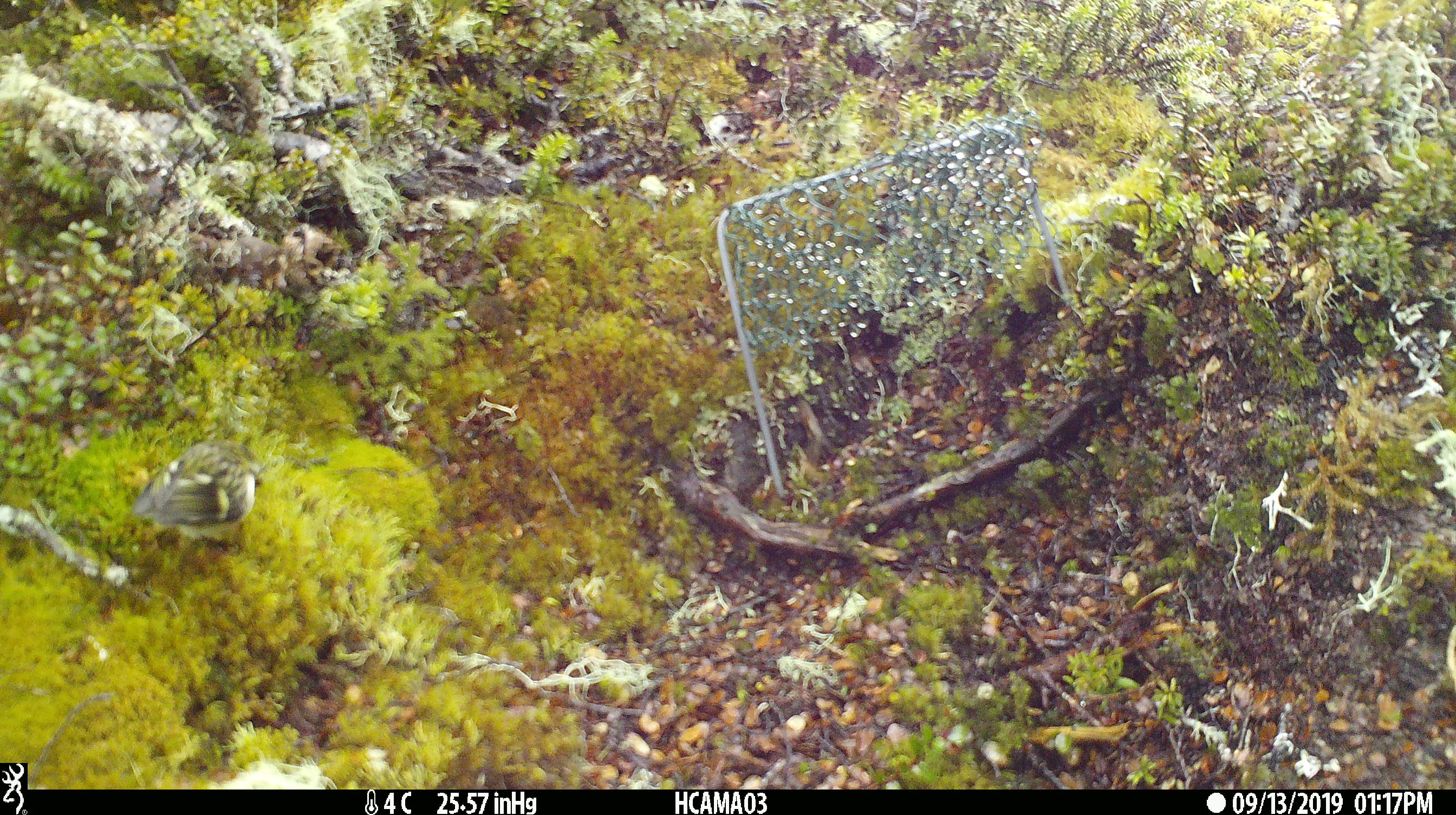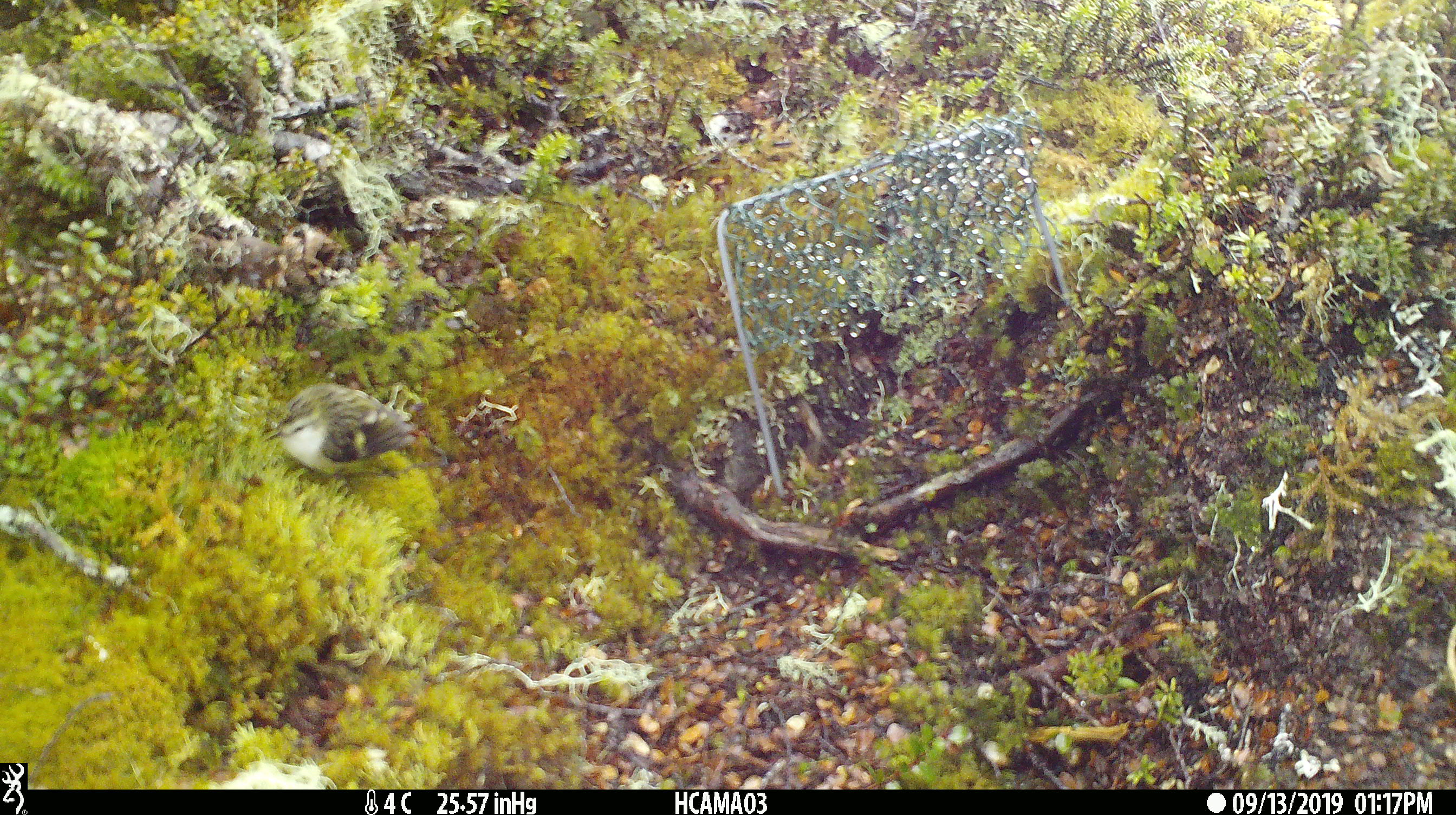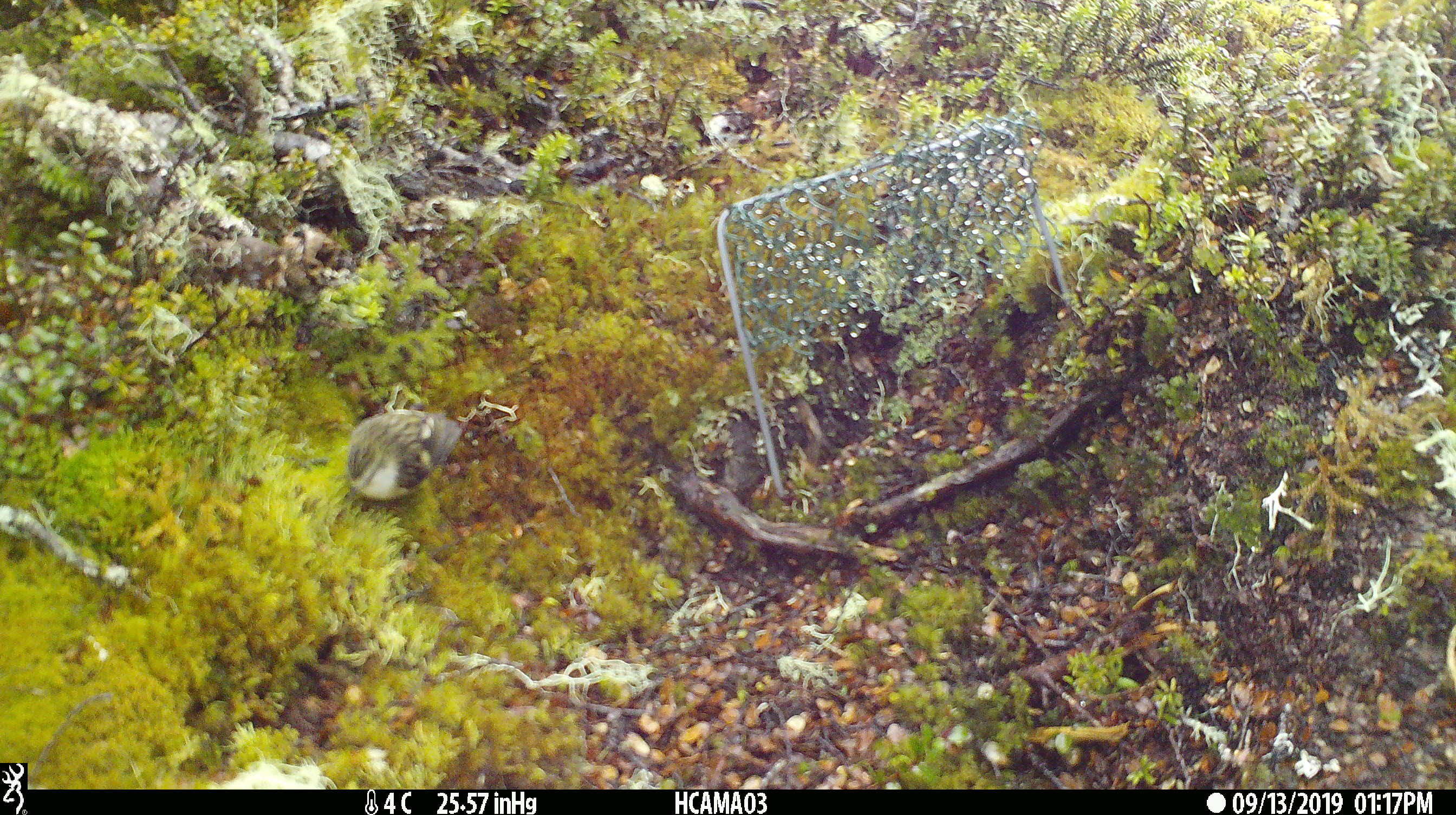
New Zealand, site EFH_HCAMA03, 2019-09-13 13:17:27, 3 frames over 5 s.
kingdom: Animalia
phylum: Chordata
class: Aves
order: Passeriformes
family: Acanthisittidae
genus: Acanthisitta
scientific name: Acanthisitta chloris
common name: rifleman